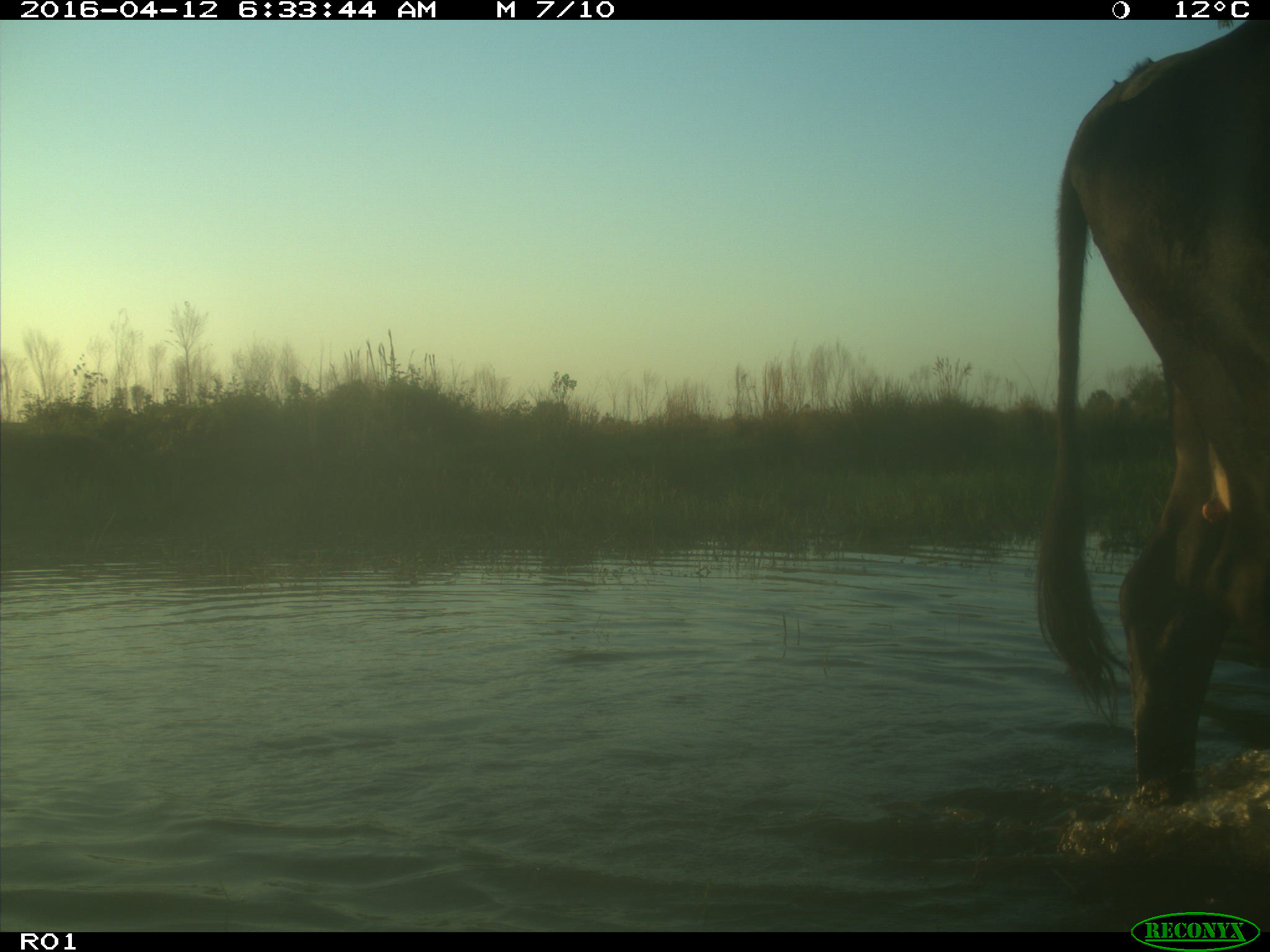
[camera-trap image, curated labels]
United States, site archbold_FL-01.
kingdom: Animalia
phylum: Chordata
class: Mammalia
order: Artiodactyla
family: Bovidae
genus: Bos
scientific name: Bos taurus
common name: domestic cow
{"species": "Bos taurus (domestic cow)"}